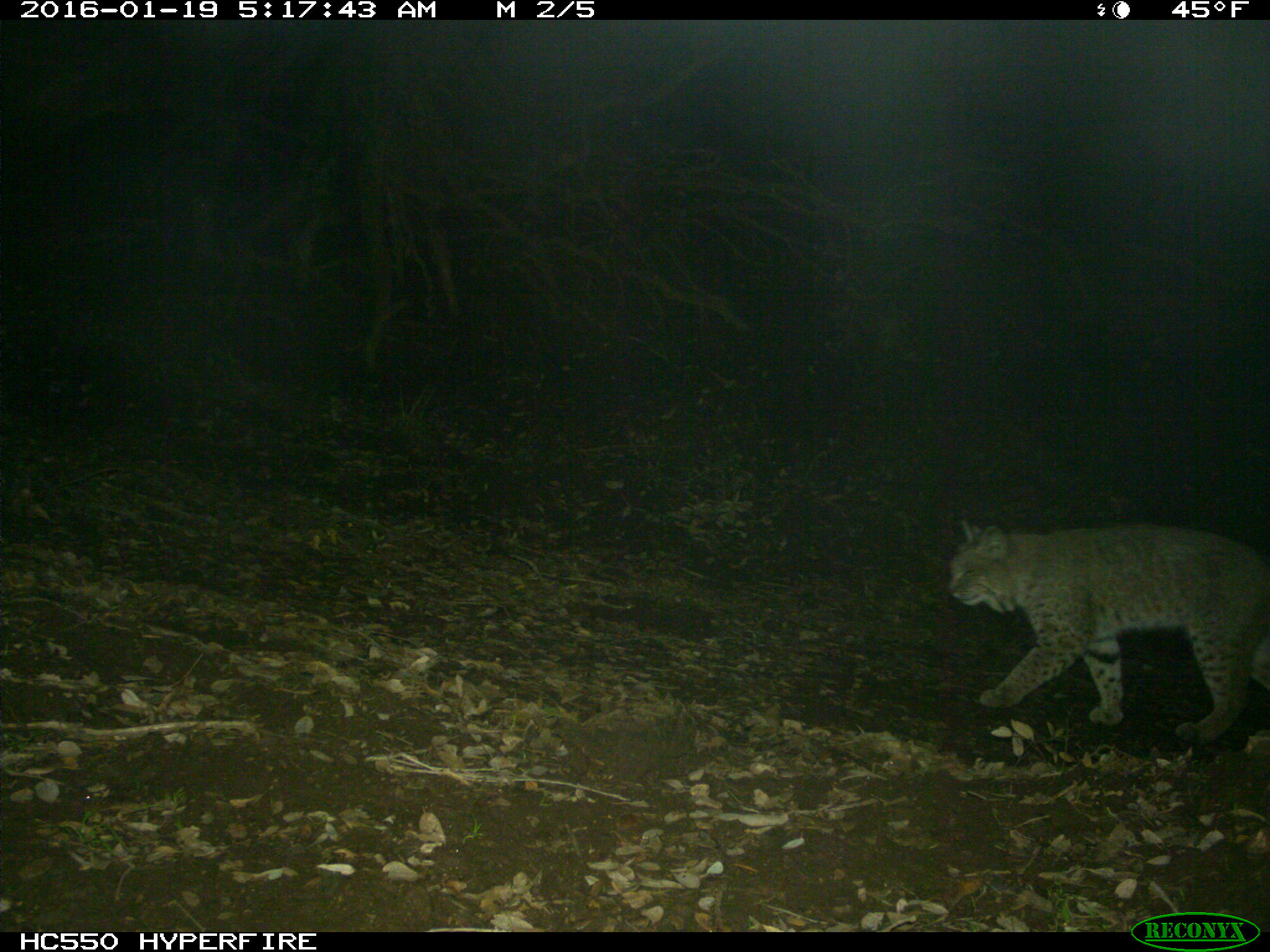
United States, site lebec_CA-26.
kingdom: Animalia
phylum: Chordata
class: Mammalia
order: Carnivora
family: Felidae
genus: Lynx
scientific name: Lynx rufus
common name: bobcat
Lynx rufus (bobcat).